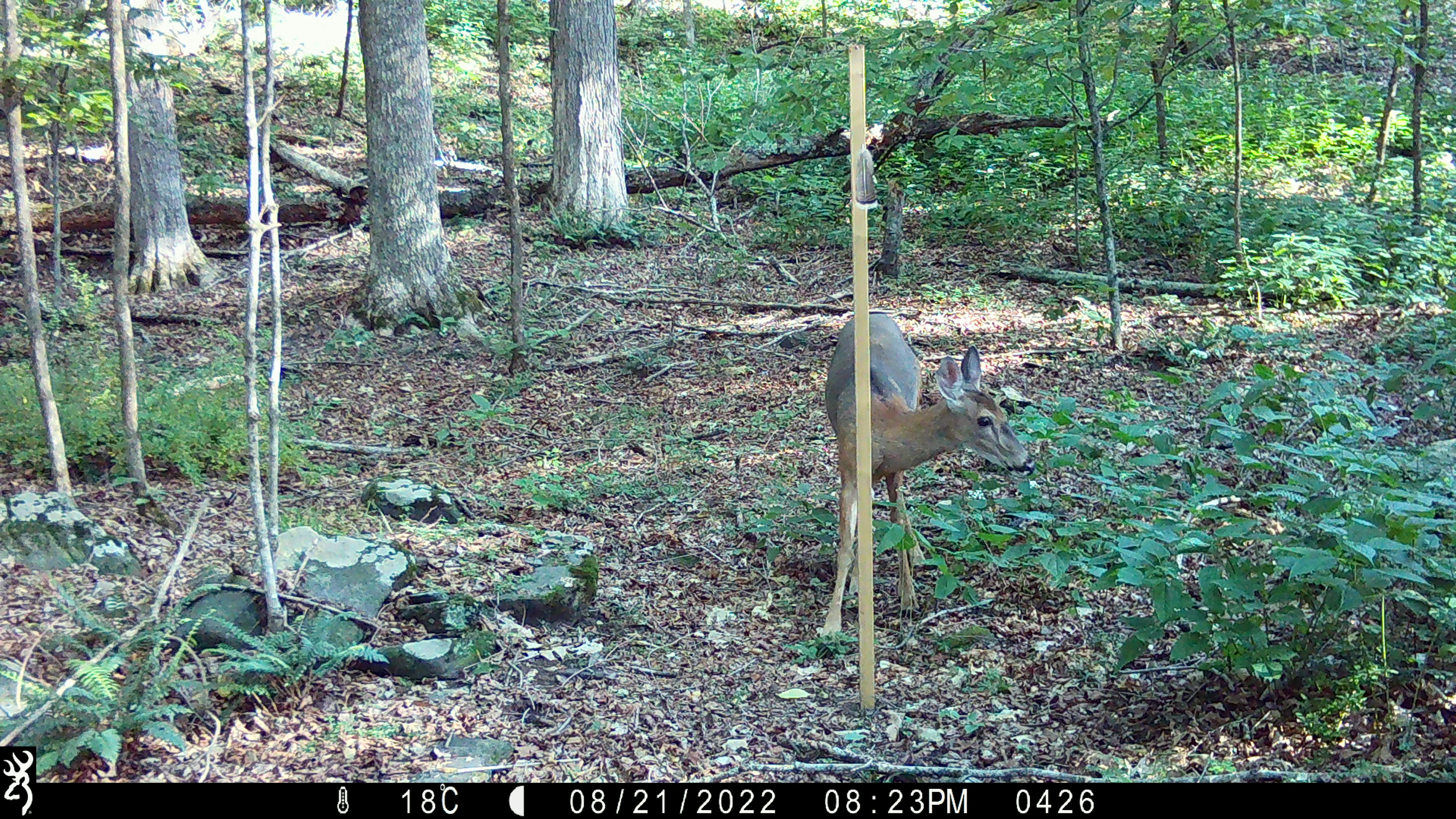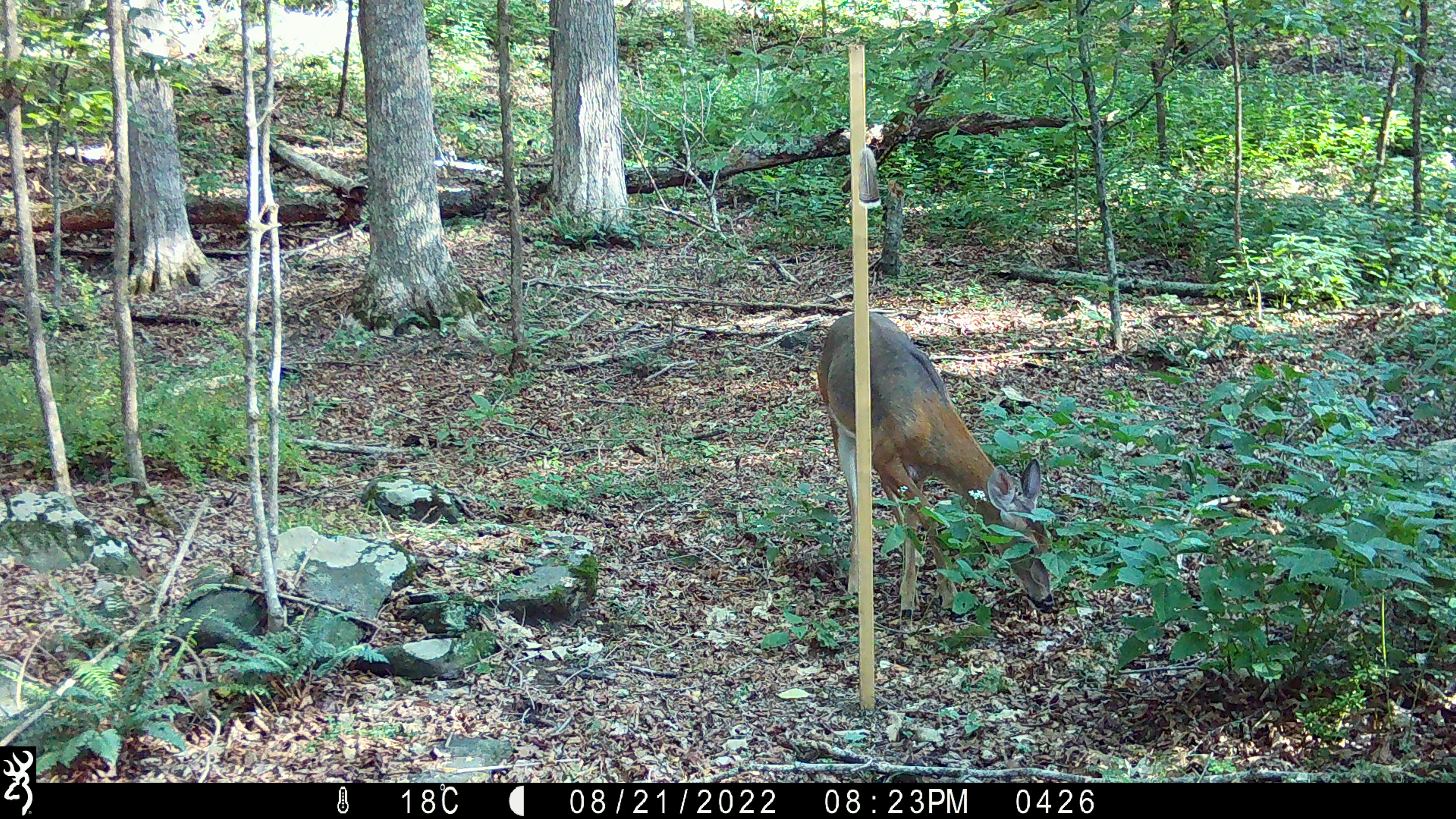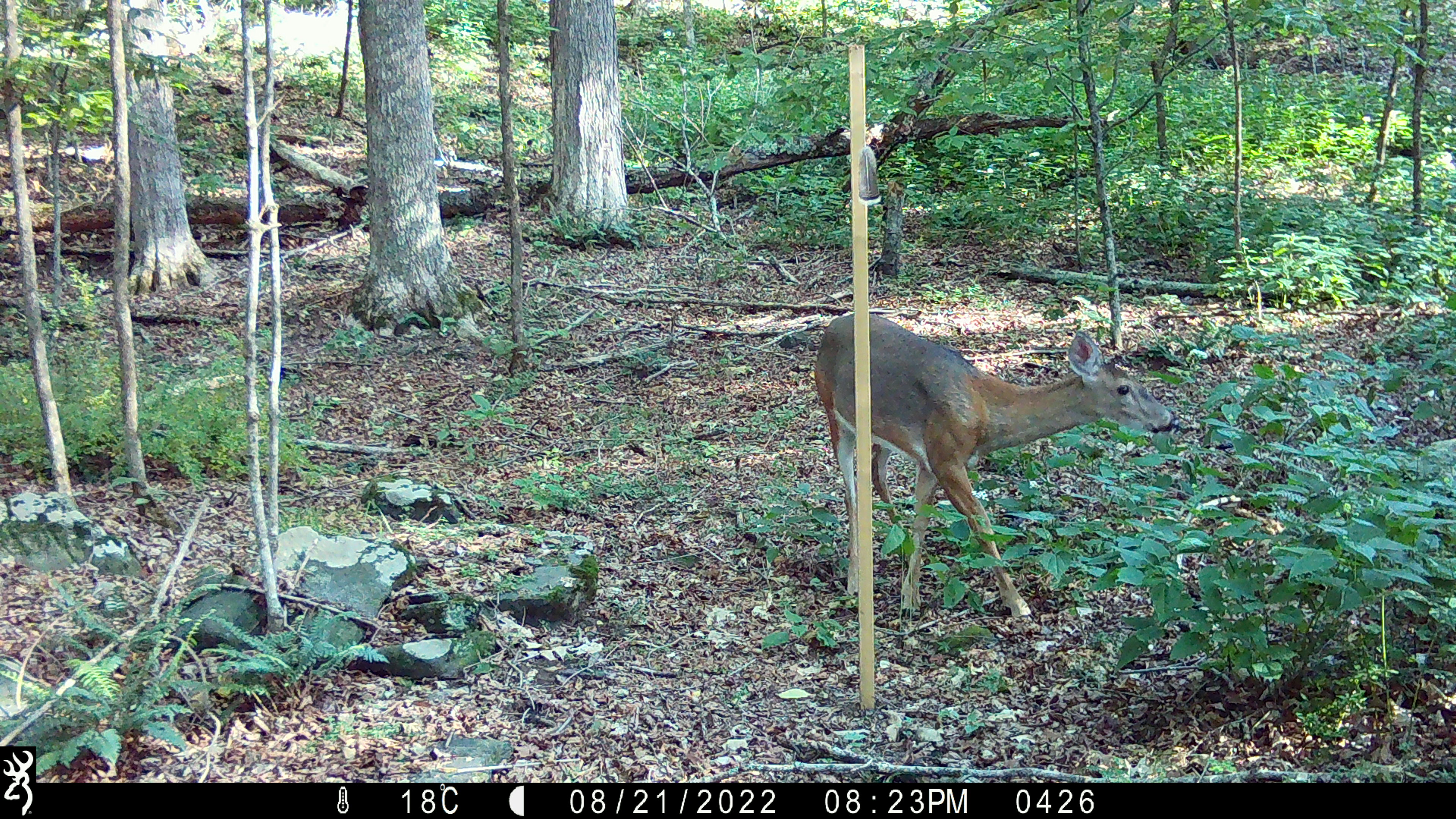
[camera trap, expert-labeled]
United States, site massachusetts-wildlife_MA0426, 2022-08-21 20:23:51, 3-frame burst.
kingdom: Animalia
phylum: Chordata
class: Mammalia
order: Artiodactyla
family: Cervidae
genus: Odocoileus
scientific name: Odocoileus virginianus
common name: white-tailed deer